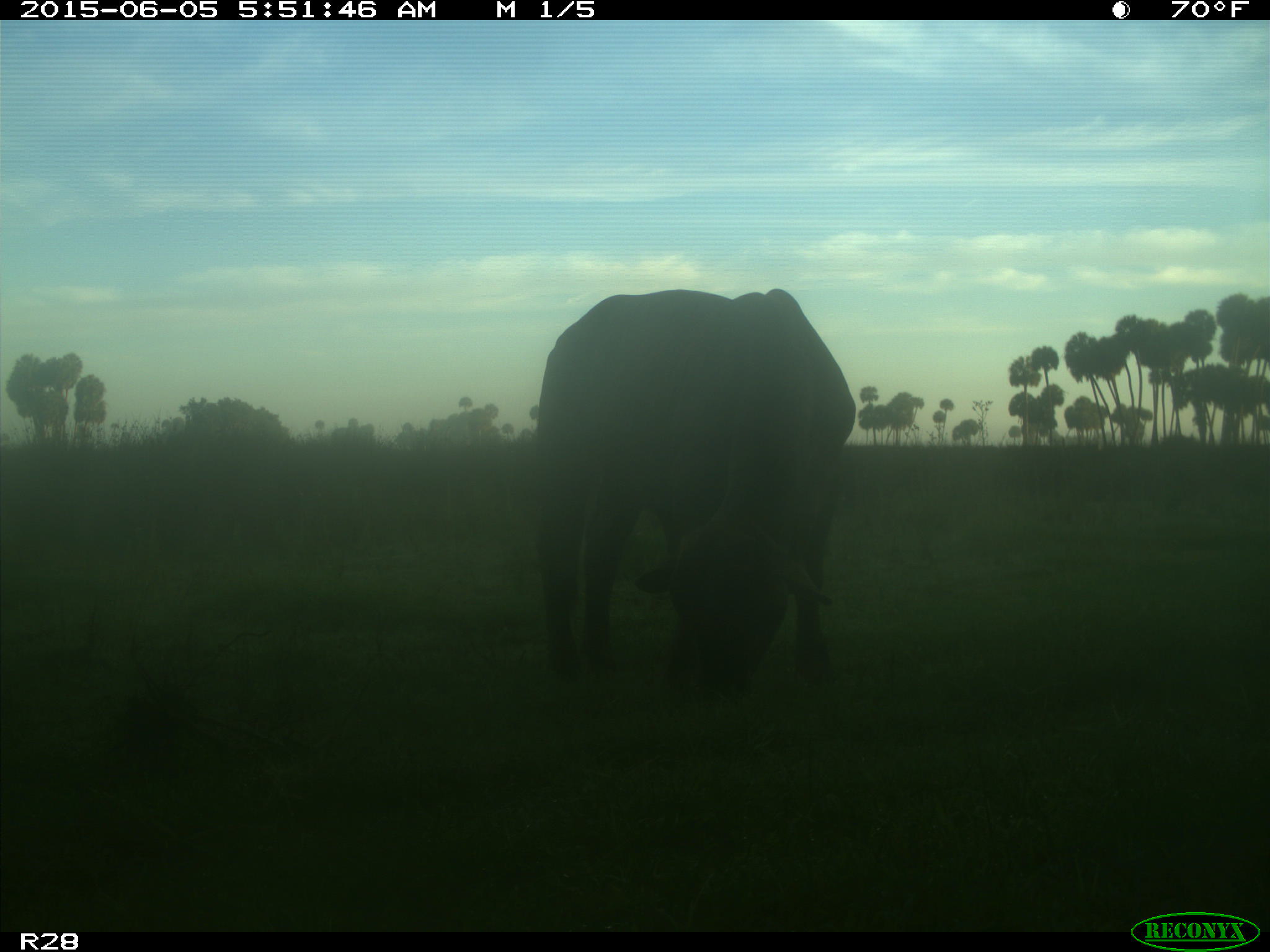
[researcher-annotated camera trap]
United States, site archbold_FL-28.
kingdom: Animalia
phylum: Chordata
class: Mammalia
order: Artiodactyla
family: Bovidae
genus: Bos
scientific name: Bos taurus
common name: domestic cow